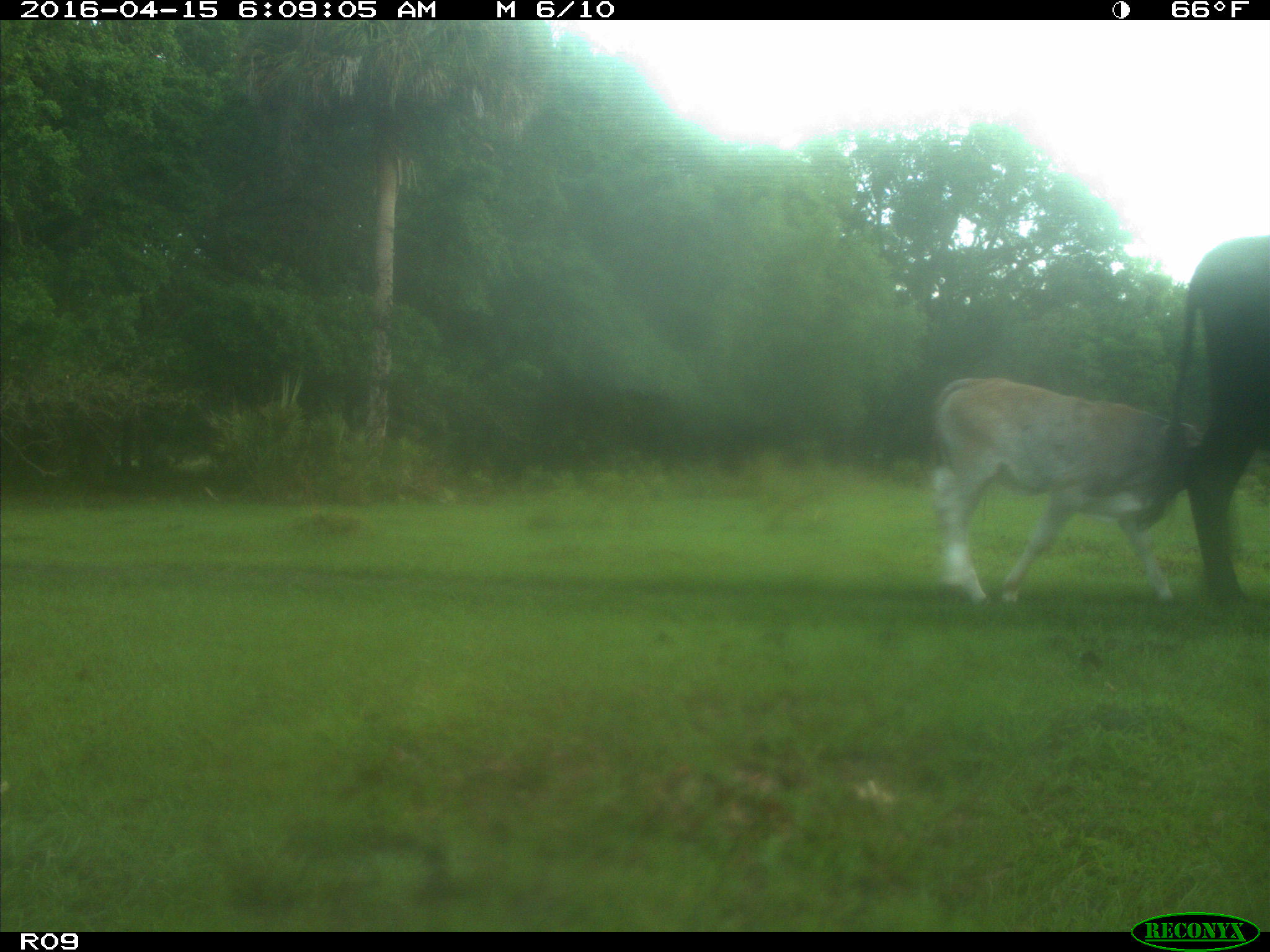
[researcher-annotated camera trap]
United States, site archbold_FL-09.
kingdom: Animalia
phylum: Chordata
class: Mammalia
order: Artiodactyla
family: Bovidae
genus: Bos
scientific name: Bos taurus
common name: domestic cow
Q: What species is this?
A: Bos taurus (domestic cow).